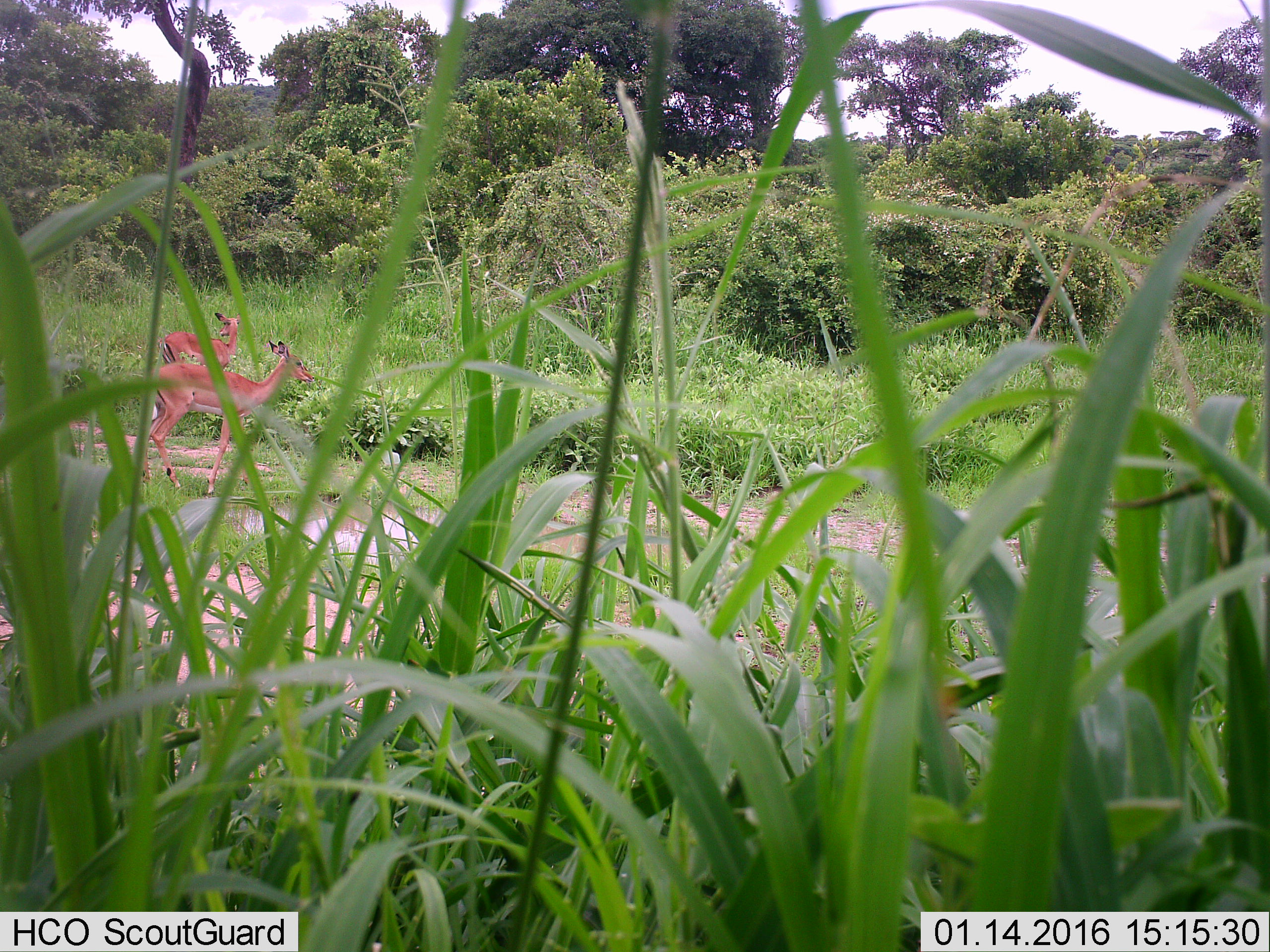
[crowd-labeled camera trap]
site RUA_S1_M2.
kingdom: Animalia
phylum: Chordata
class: Mammalia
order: Artiodactyla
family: Bovidae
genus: Aepyceros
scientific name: Aepyceros melampus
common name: impala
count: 2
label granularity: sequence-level